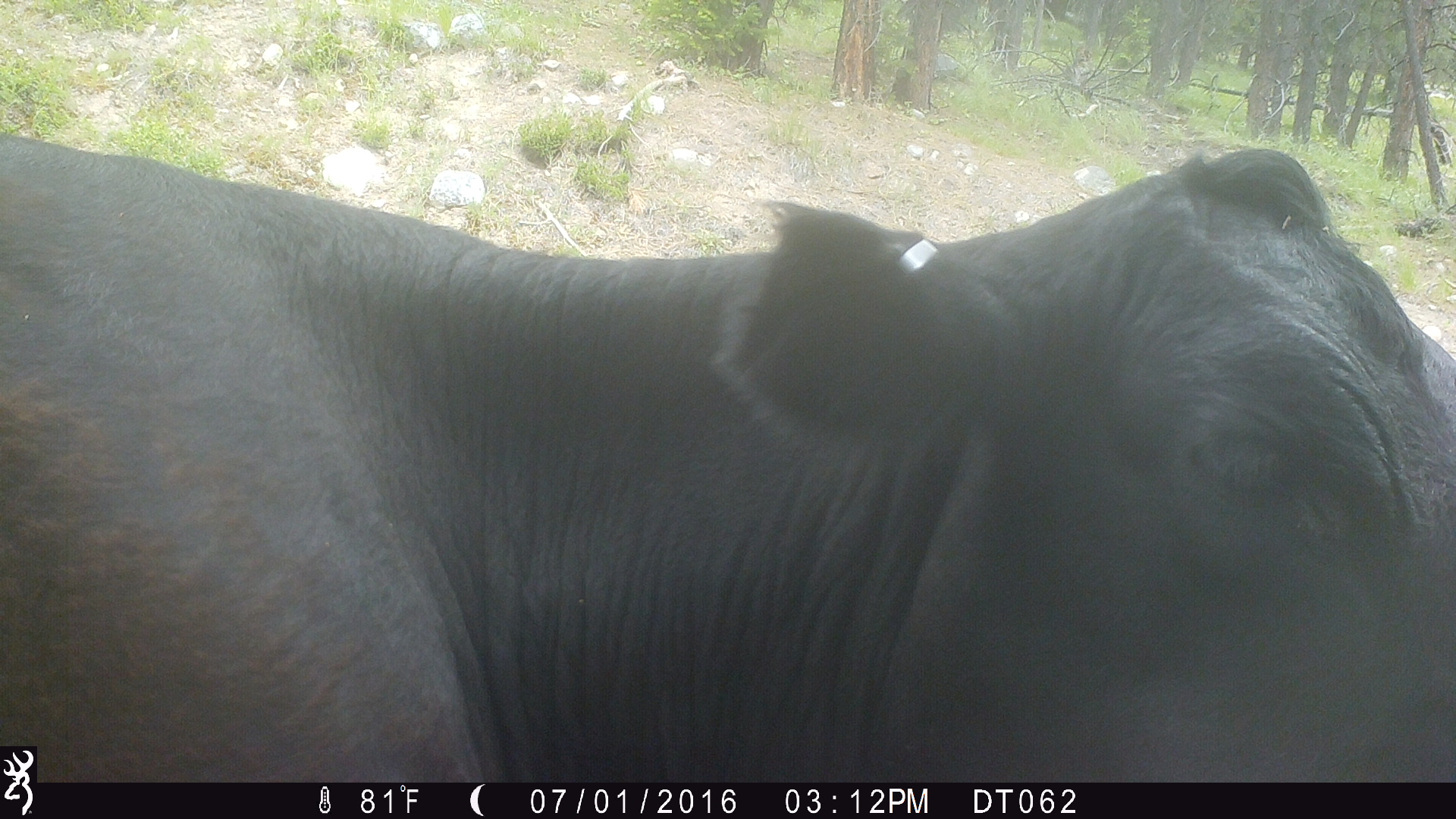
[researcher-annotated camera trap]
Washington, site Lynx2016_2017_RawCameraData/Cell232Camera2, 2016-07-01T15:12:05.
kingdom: Animalia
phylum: Chordata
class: Mammalia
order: Artiodactyla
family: Bovidae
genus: Bos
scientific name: Bos taurus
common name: domestic cattle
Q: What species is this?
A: Domestic cattle (Bos taurus).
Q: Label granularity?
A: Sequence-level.